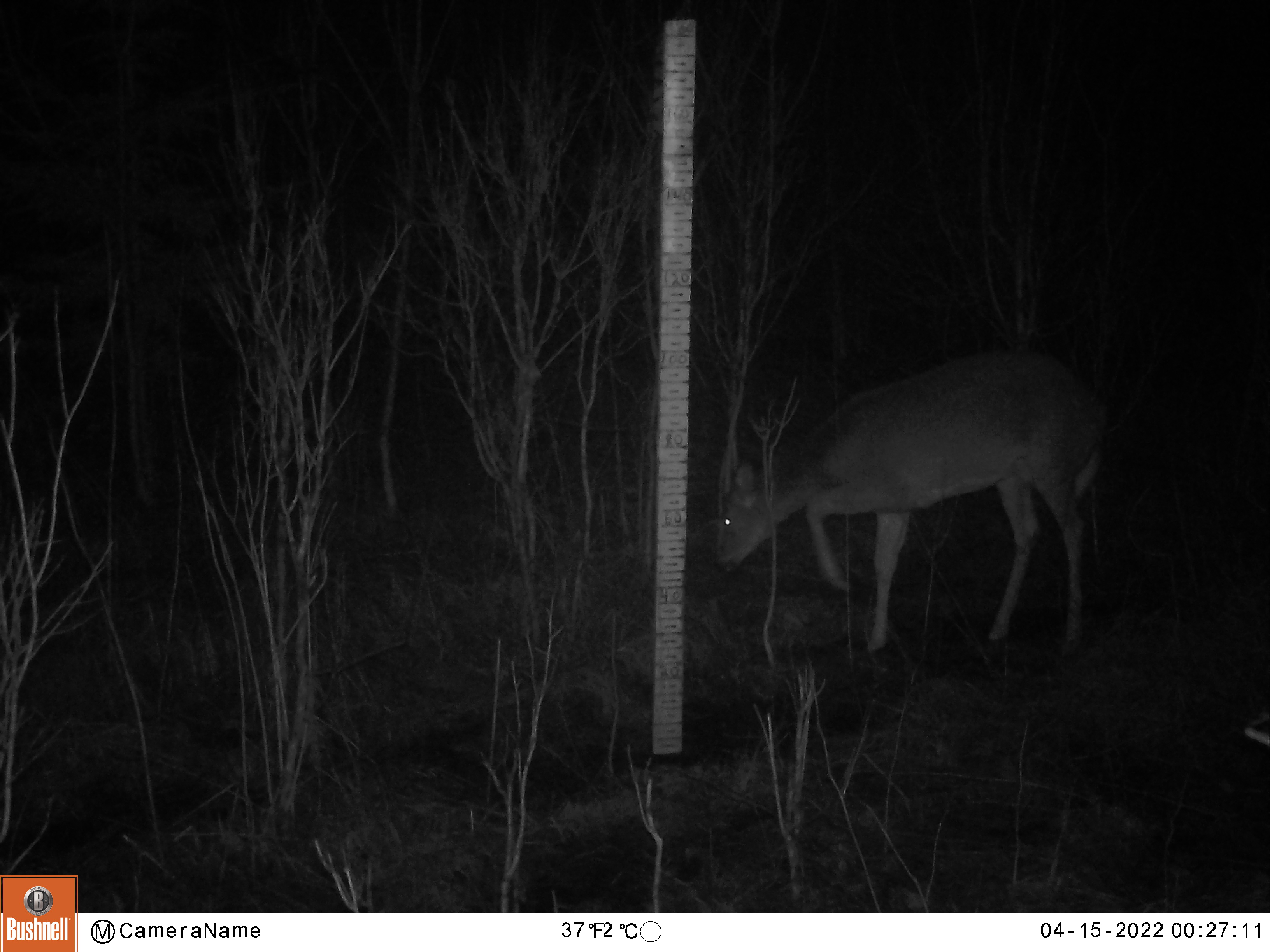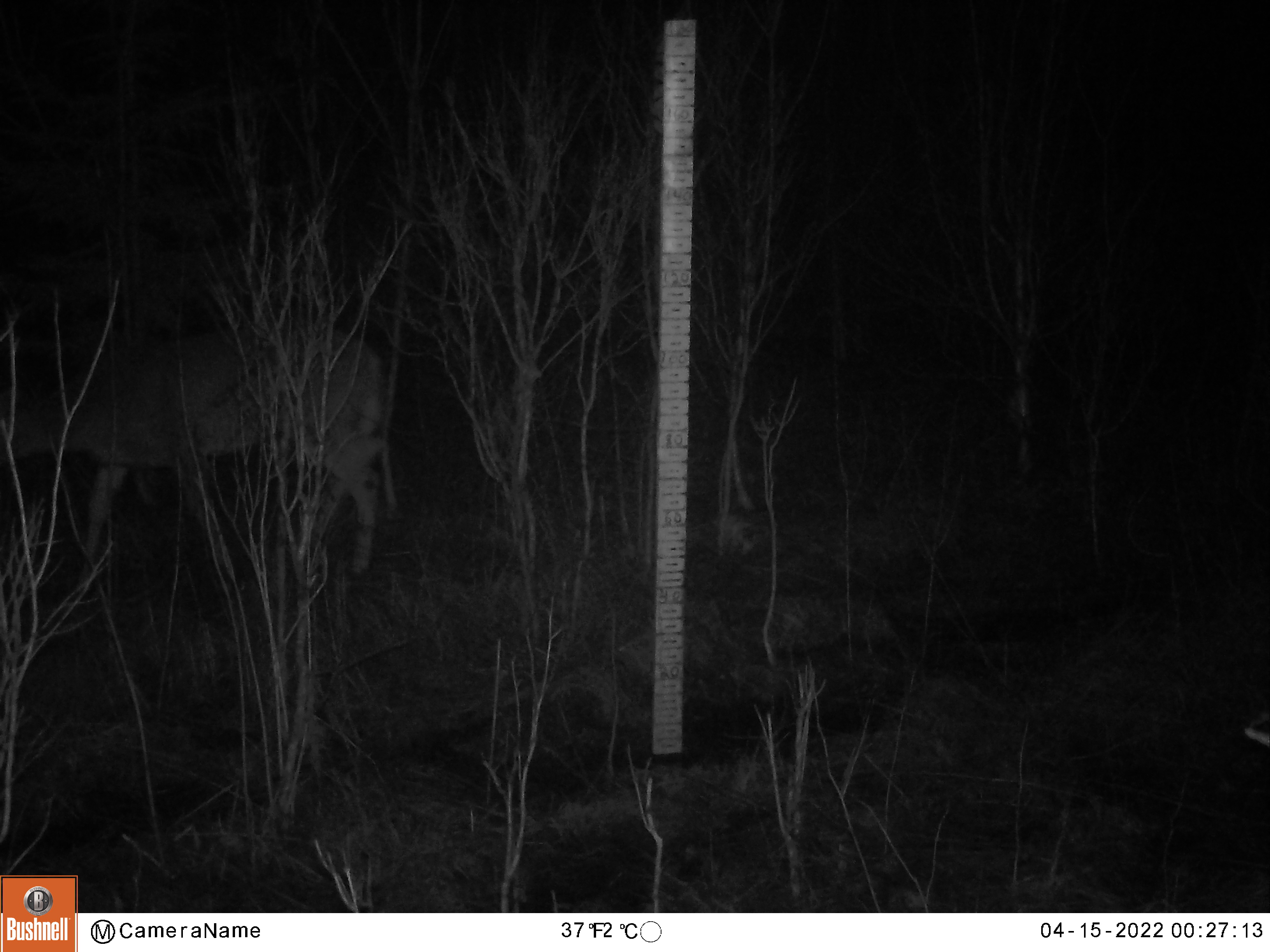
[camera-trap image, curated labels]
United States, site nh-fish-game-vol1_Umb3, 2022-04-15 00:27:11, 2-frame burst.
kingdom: Animalia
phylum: Chordata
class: Mammalia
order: Artiodactyla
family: Cervidae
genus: Odocoileus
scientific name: Odocoileus virginianus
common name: white-tailed deer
White-tailed deer (Odocoileus virginianus).